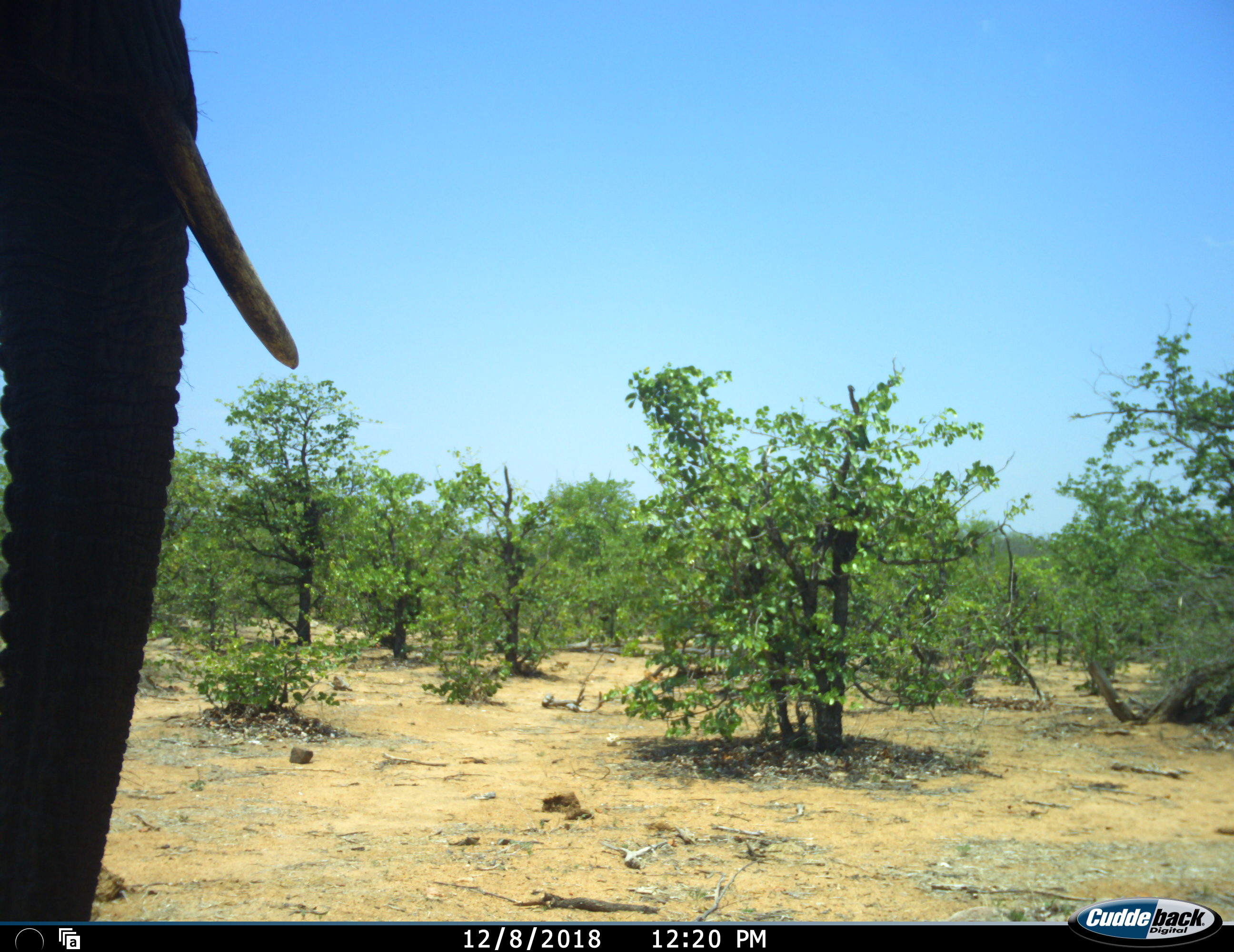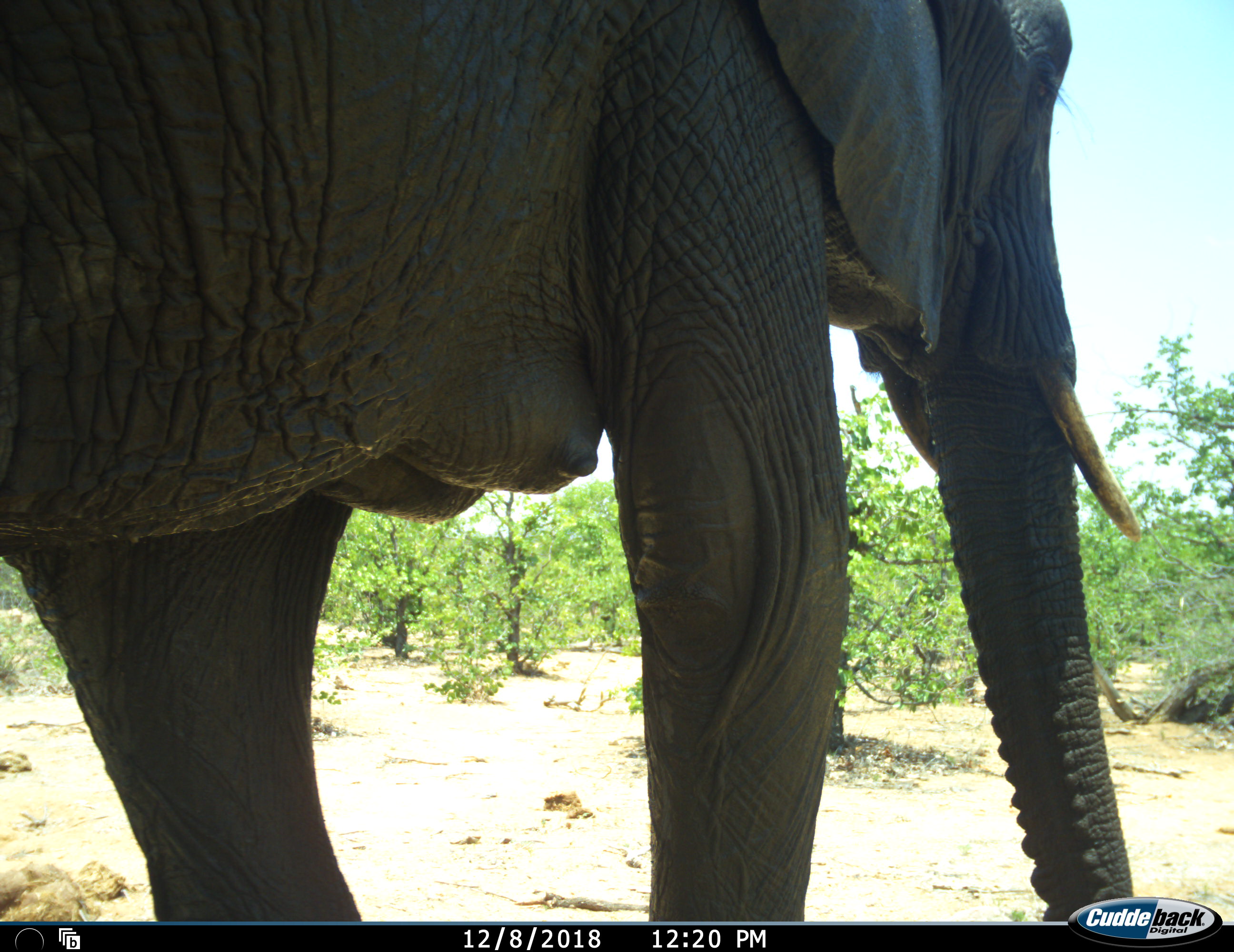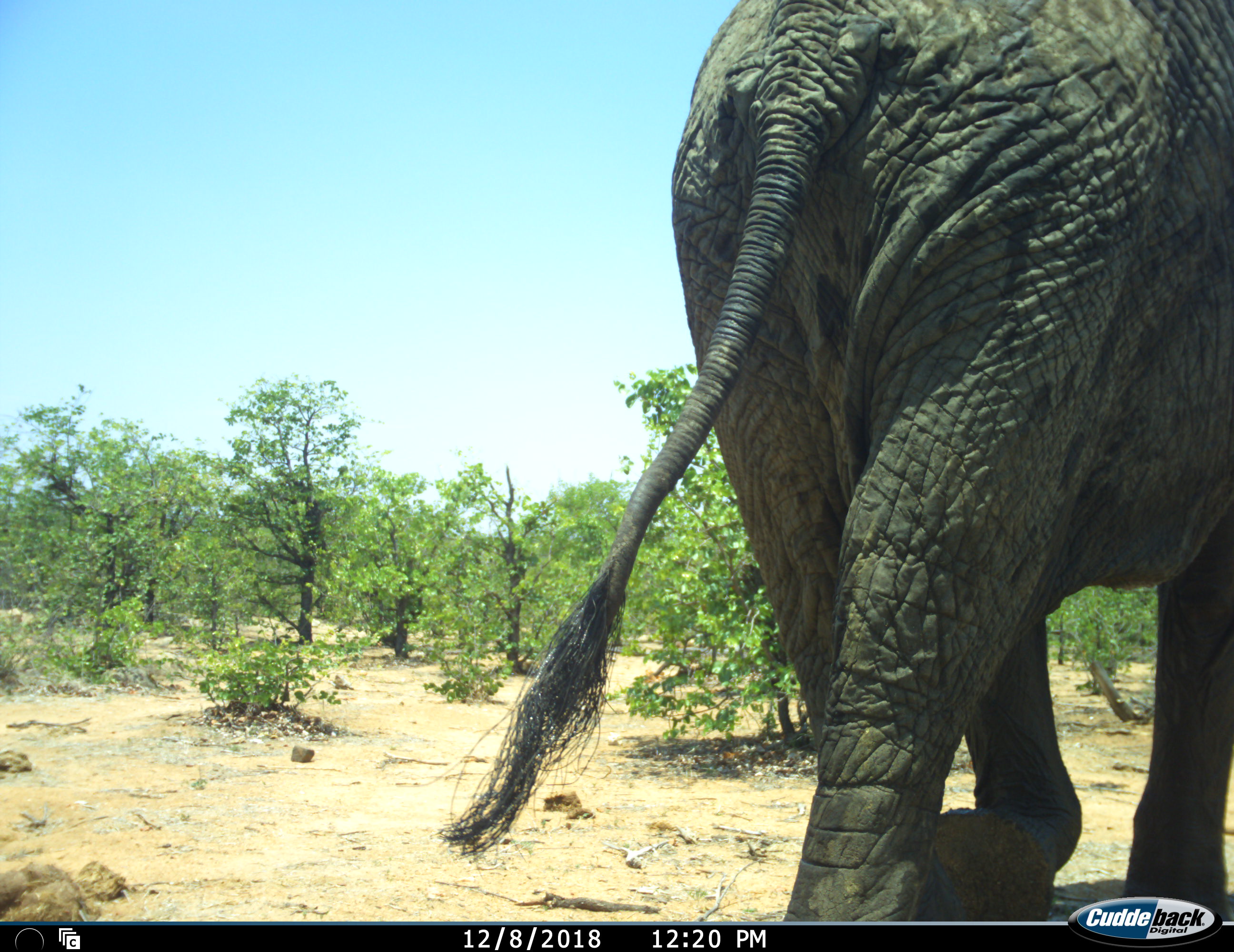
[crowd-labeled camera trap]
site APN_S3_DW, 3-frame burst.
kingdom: Animalia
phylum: Chordata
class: Mammalia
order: Proboscidea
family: Elephantidae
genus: Loxodonta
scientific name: Loxodonta africana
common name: african bush elephant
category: elephant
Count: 1.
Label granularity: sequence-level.